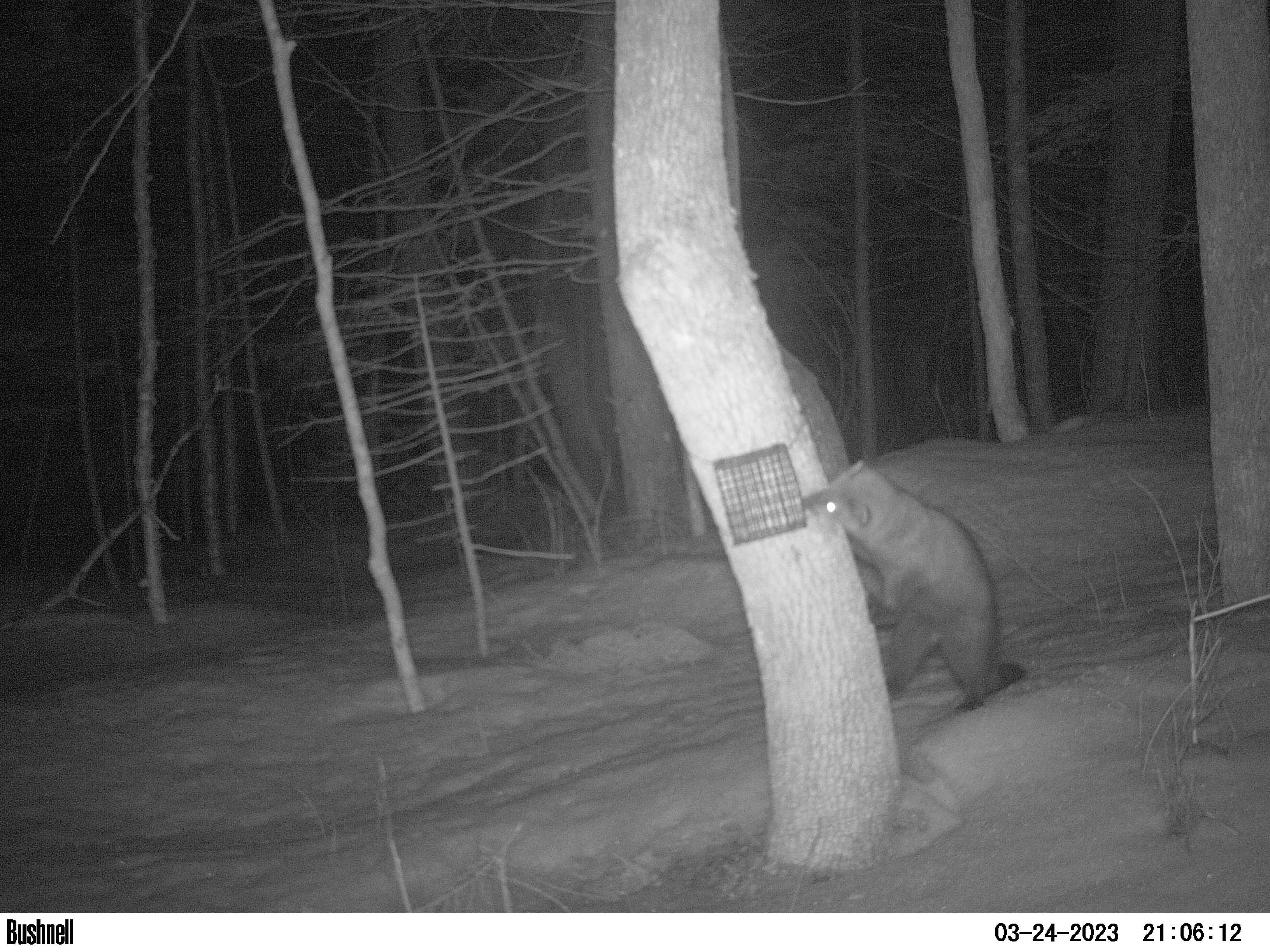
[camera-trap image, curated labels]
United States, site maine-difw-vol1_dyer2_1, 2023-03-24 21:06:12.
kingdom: Animalia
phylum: Chordata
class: Mammalia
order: Carnivora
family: Mustelidae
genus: Pekania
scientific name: Pekania pennanti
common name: fisher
Fisher (Pekania pennanti).